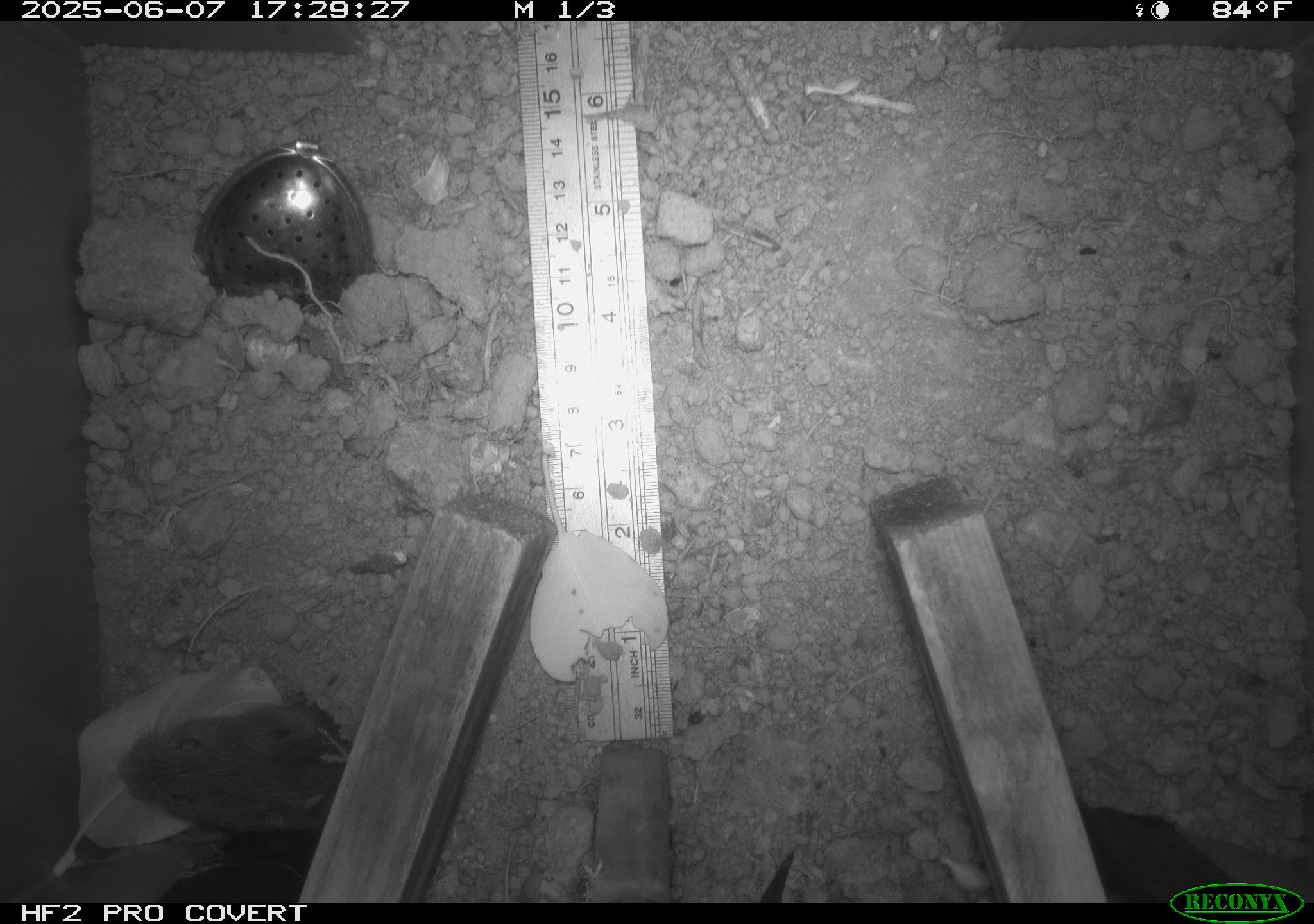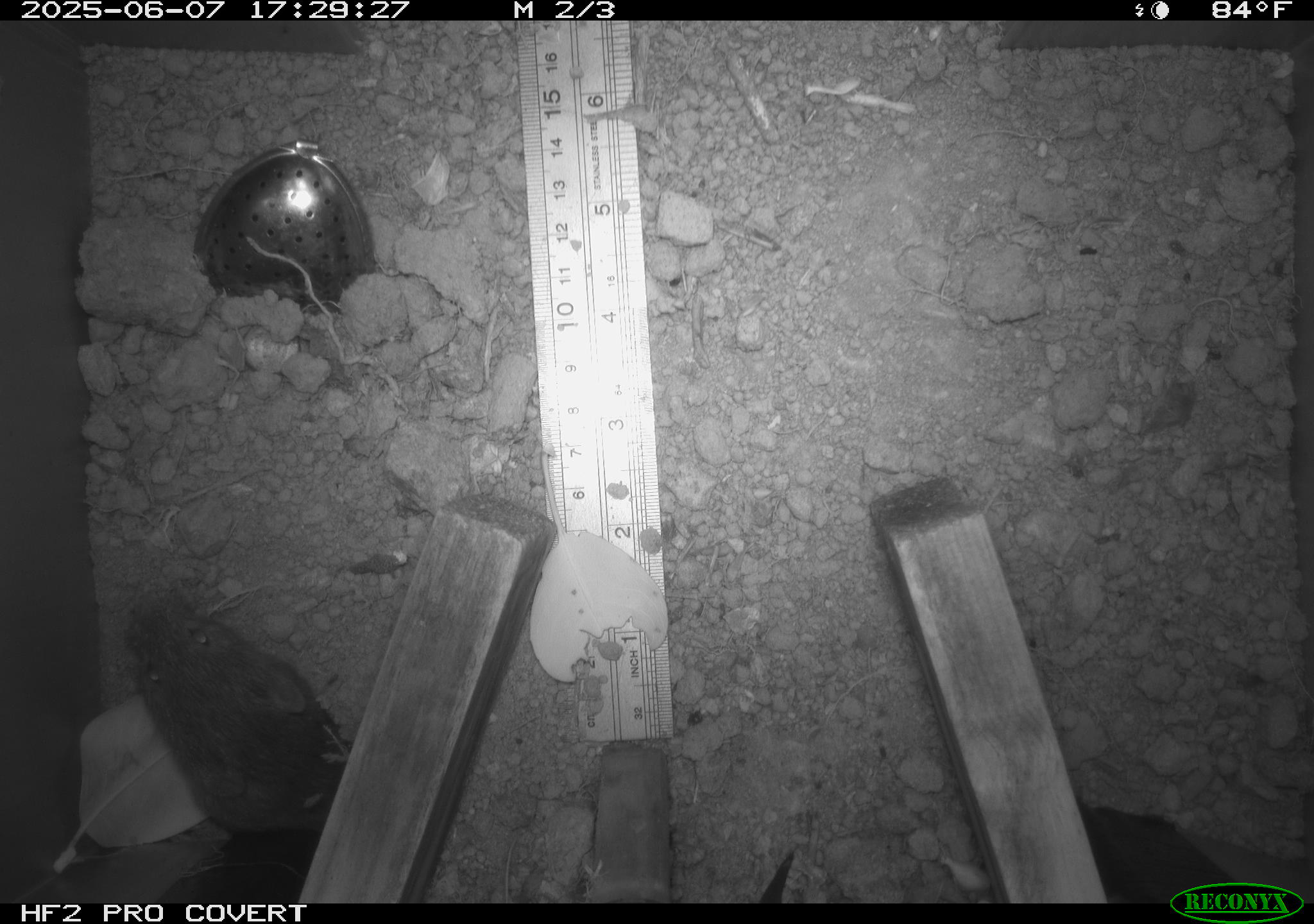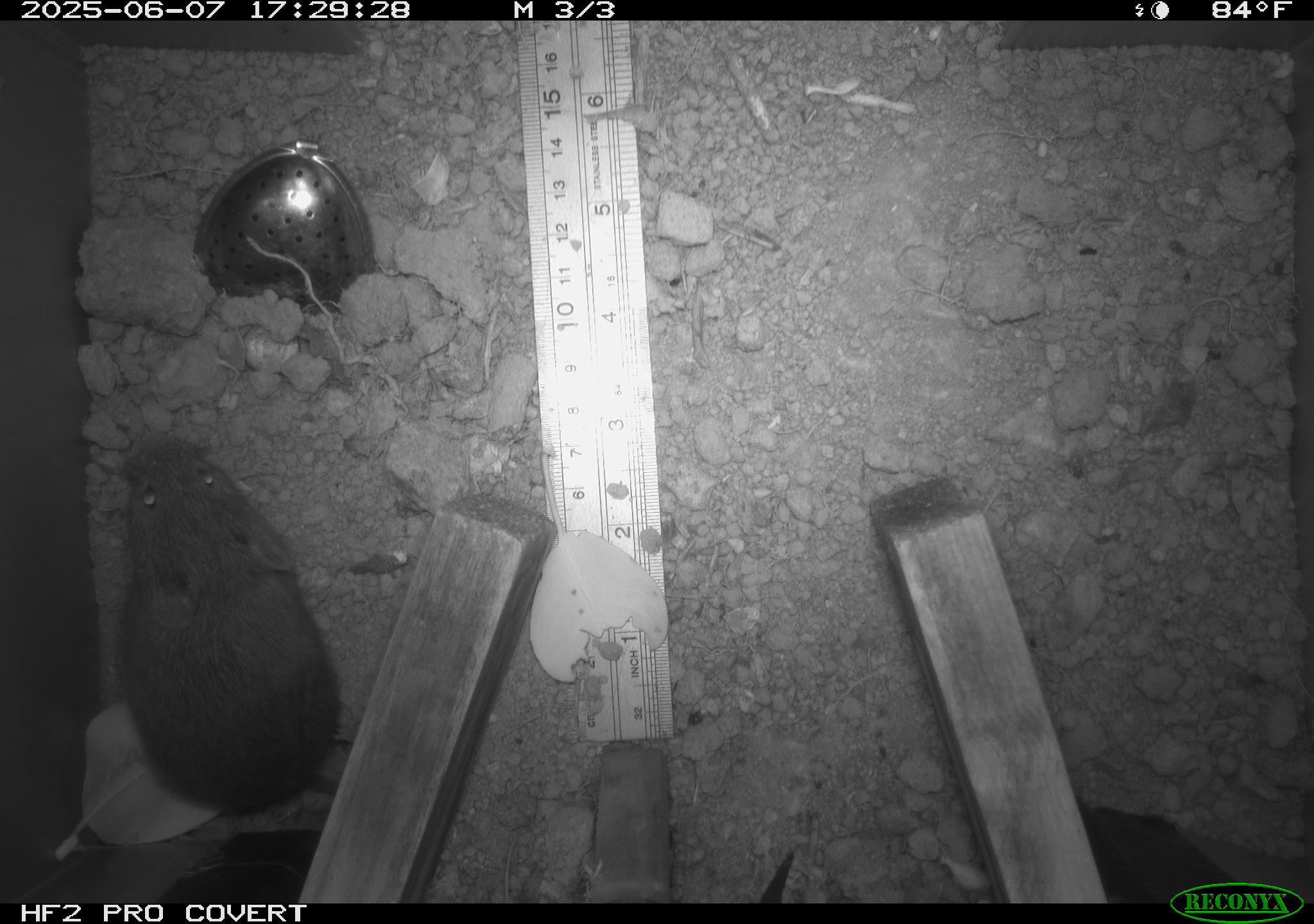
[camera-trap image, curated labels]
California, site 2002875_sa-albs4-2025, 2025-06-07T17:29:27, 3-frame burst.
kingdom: Animalia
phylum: Chordata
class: Mammalia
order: Rodentia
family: Cricetidae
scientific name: Arvicolinae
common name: voles, lemmings, and muskrats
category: arvicolinae subfamily